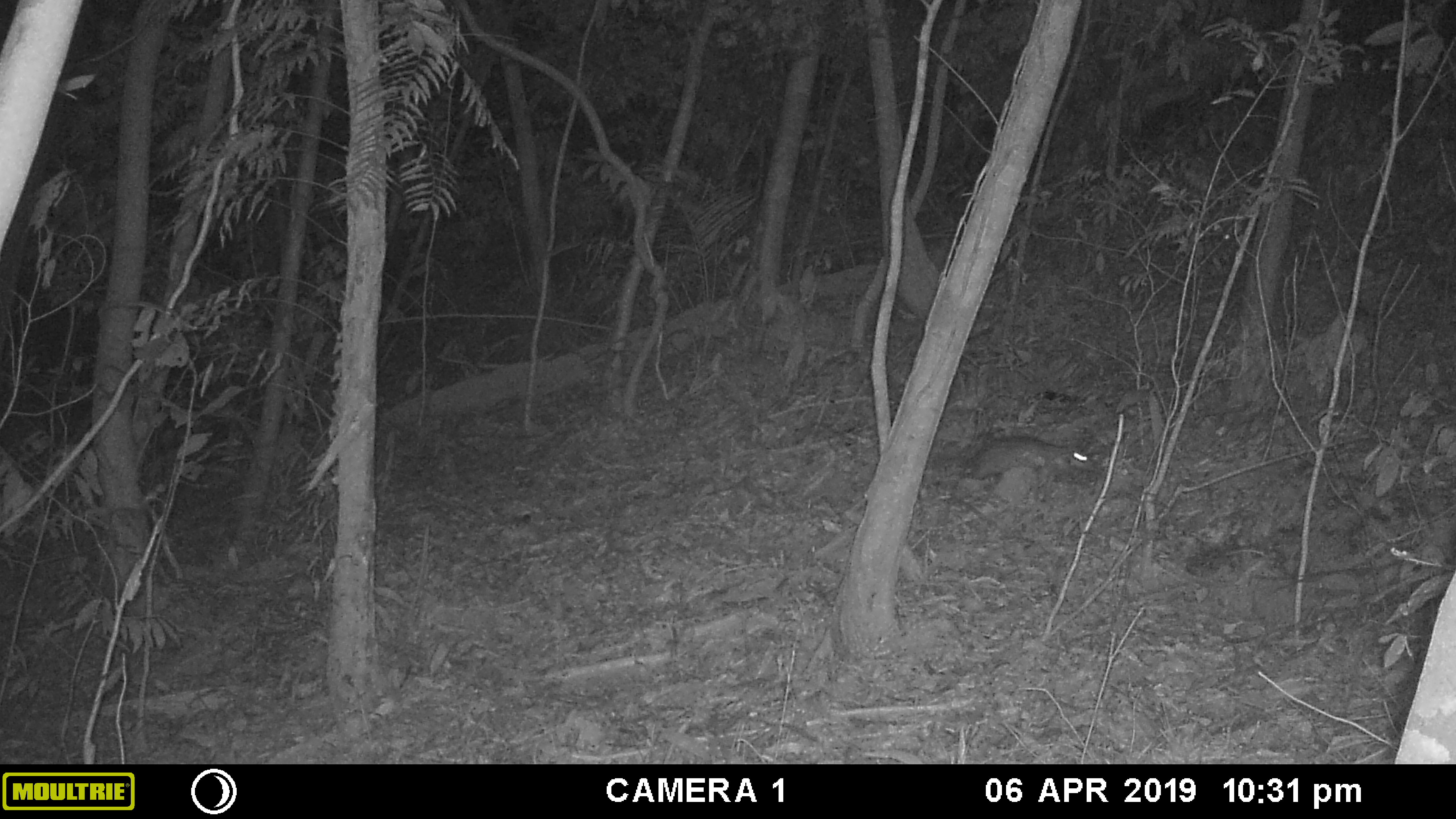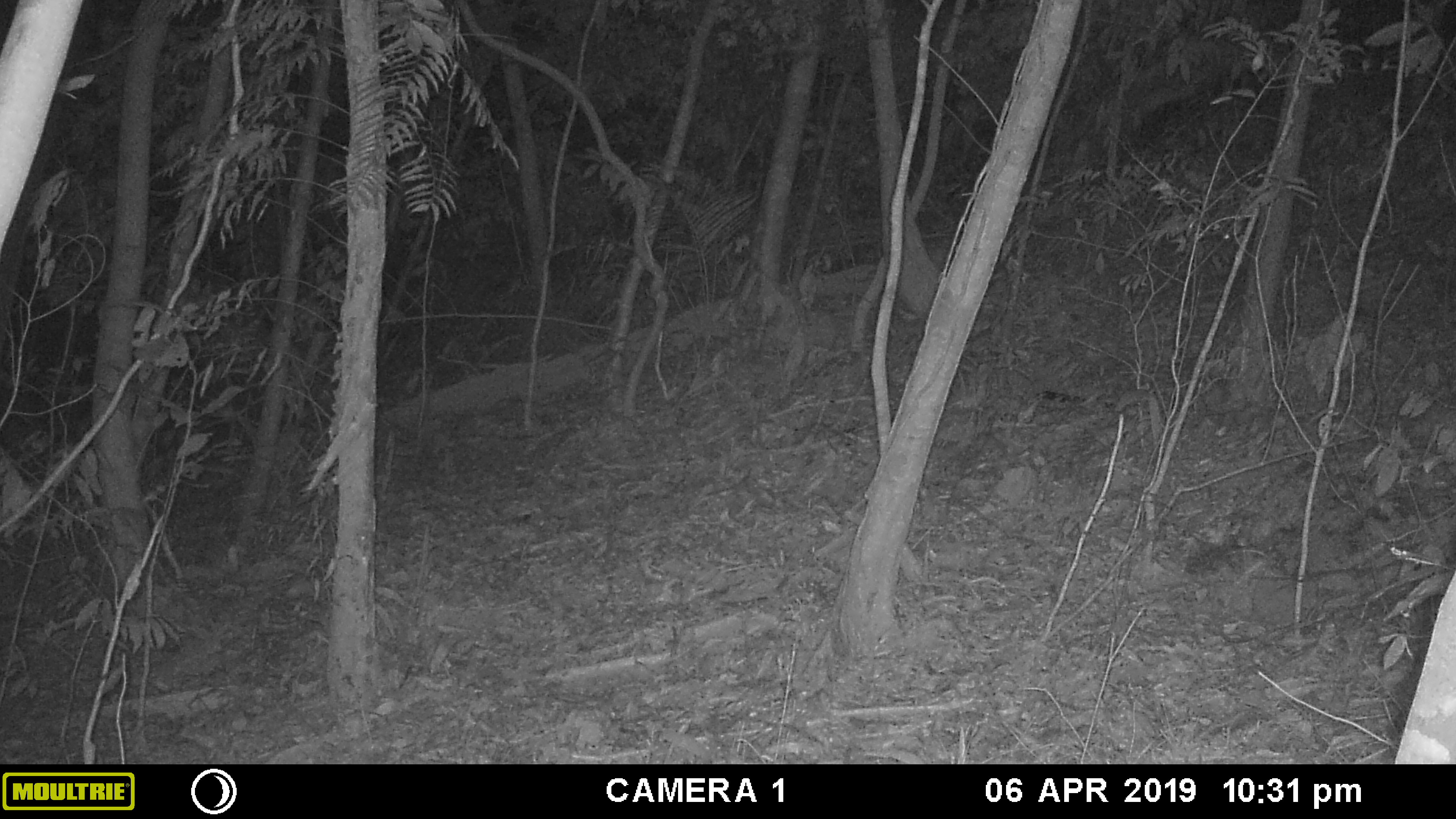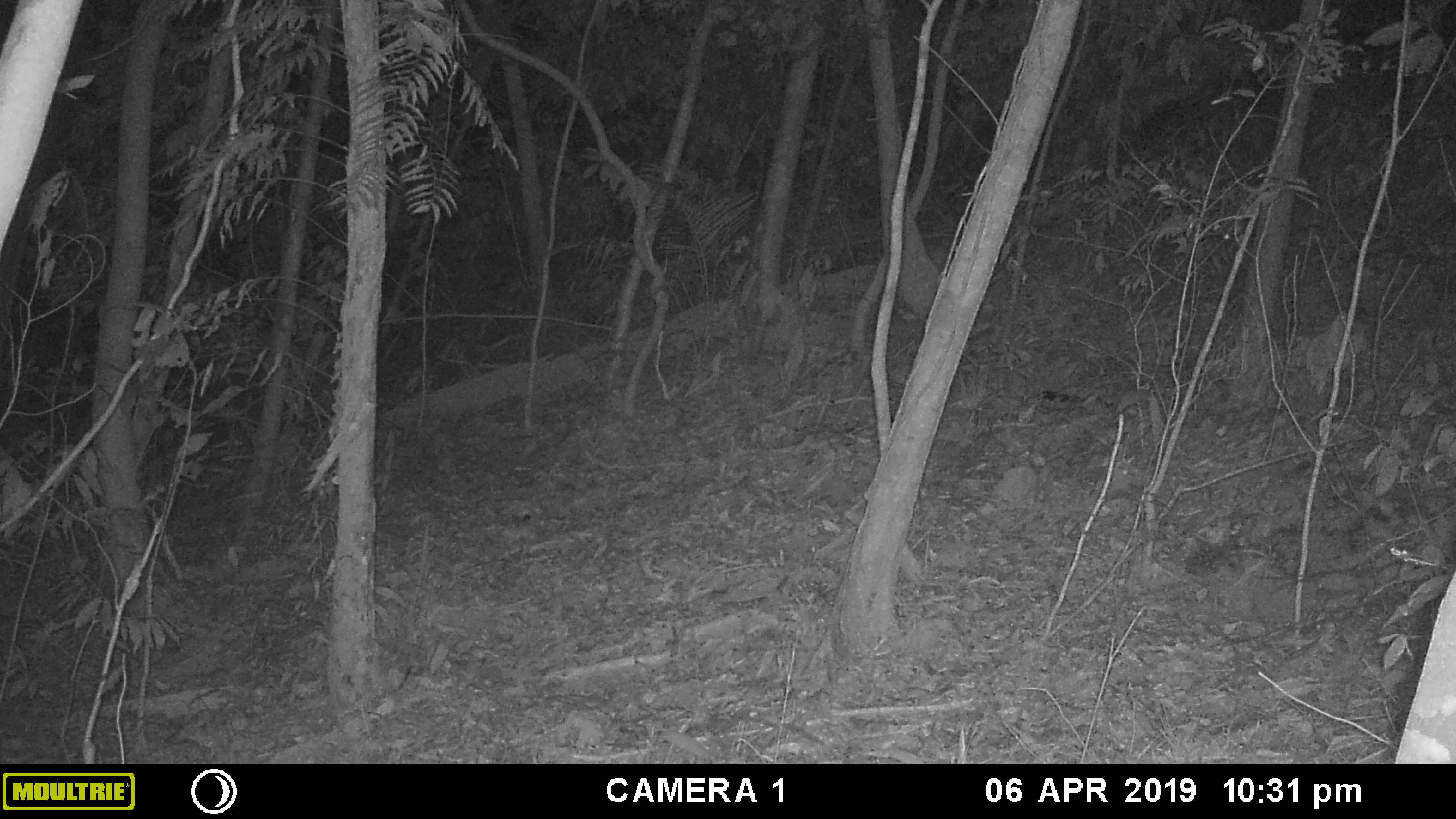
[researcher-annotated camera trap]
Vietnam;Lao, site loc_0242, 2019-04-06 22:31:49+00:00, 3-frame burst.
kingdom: Animalia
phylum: Chordata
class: Mammalia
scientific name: Mammalia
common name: mammal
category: unidentified small mammal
Unidentified small mammal (mammal) (Mammalia). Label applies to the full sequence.